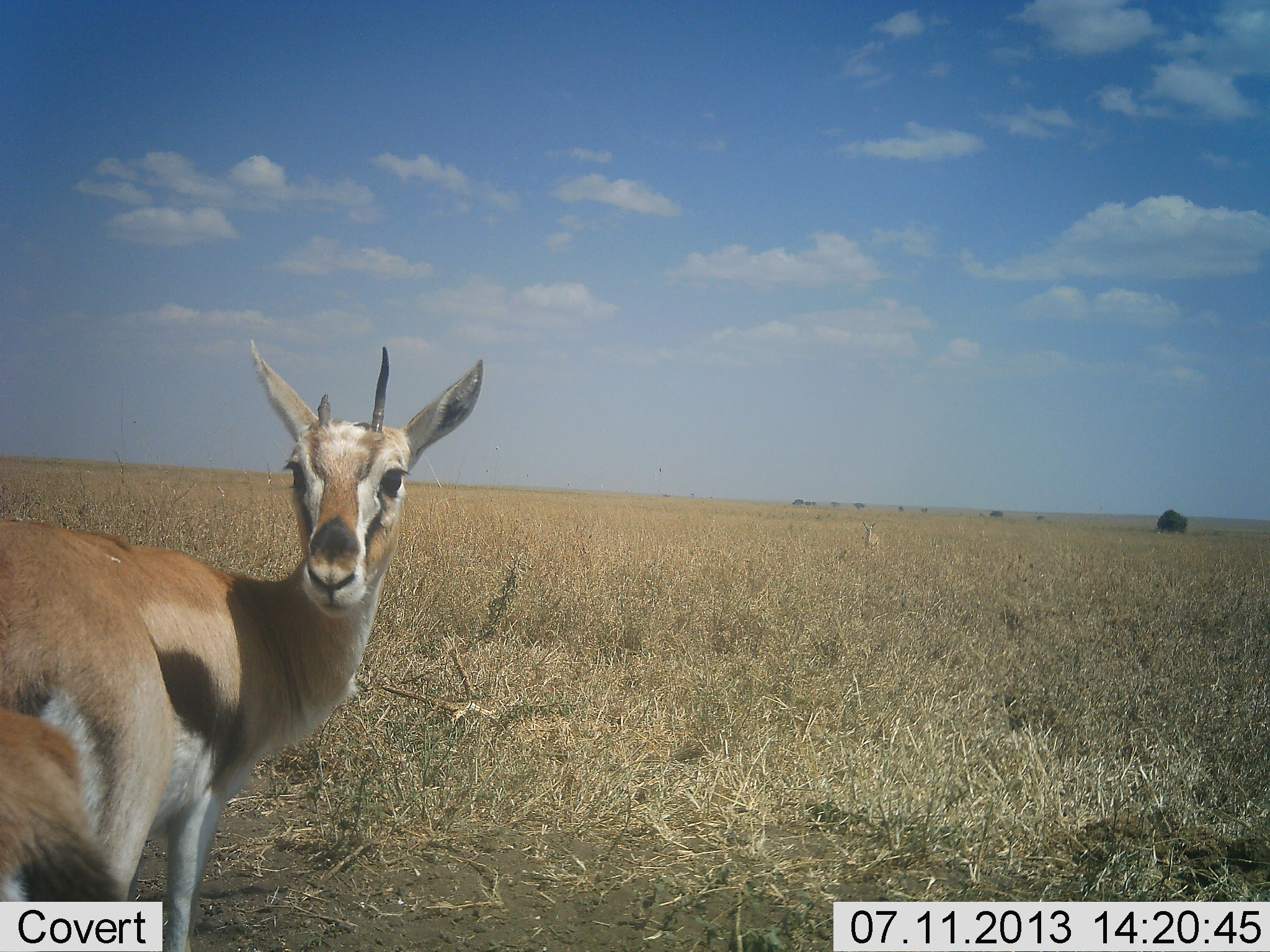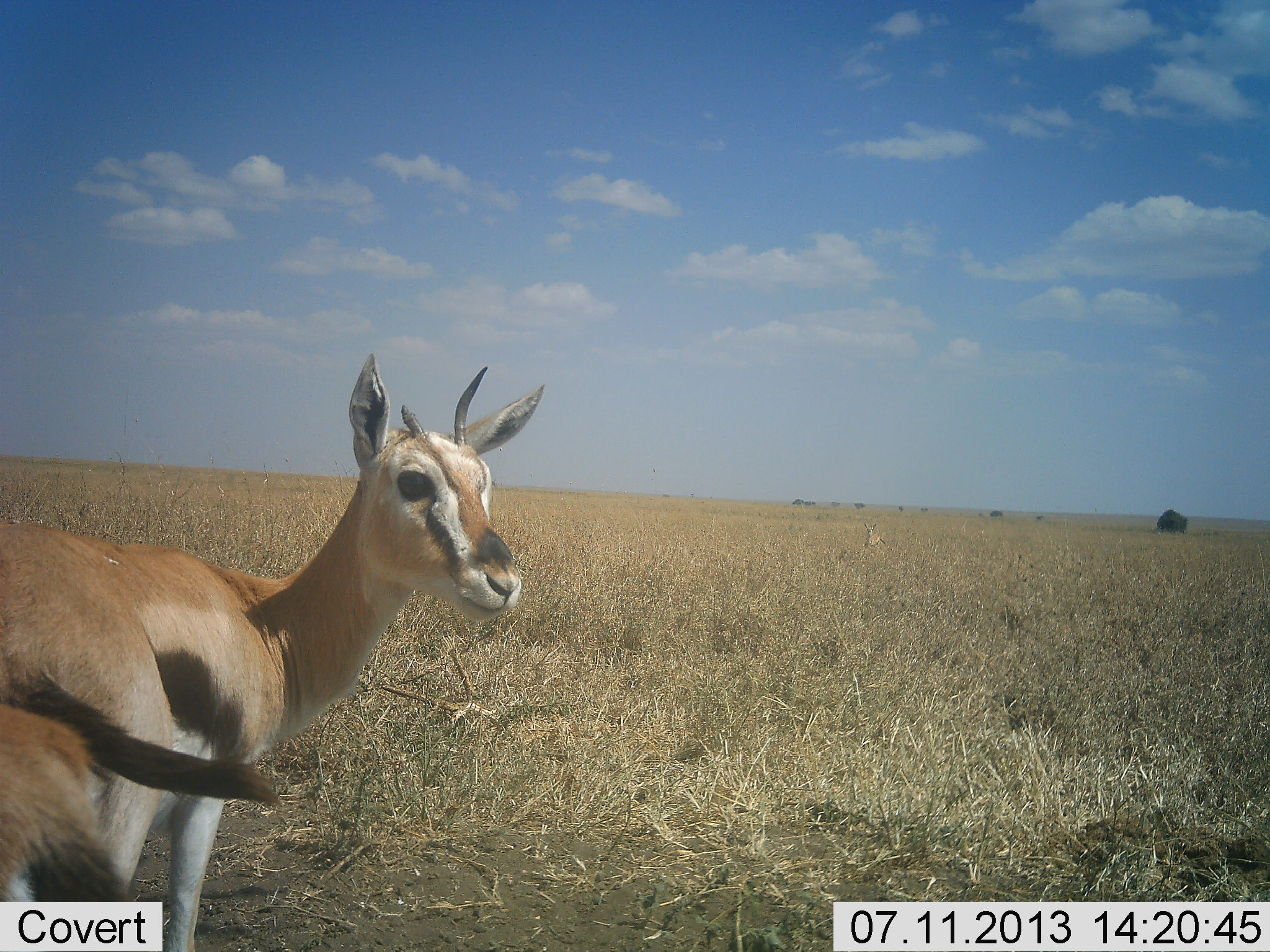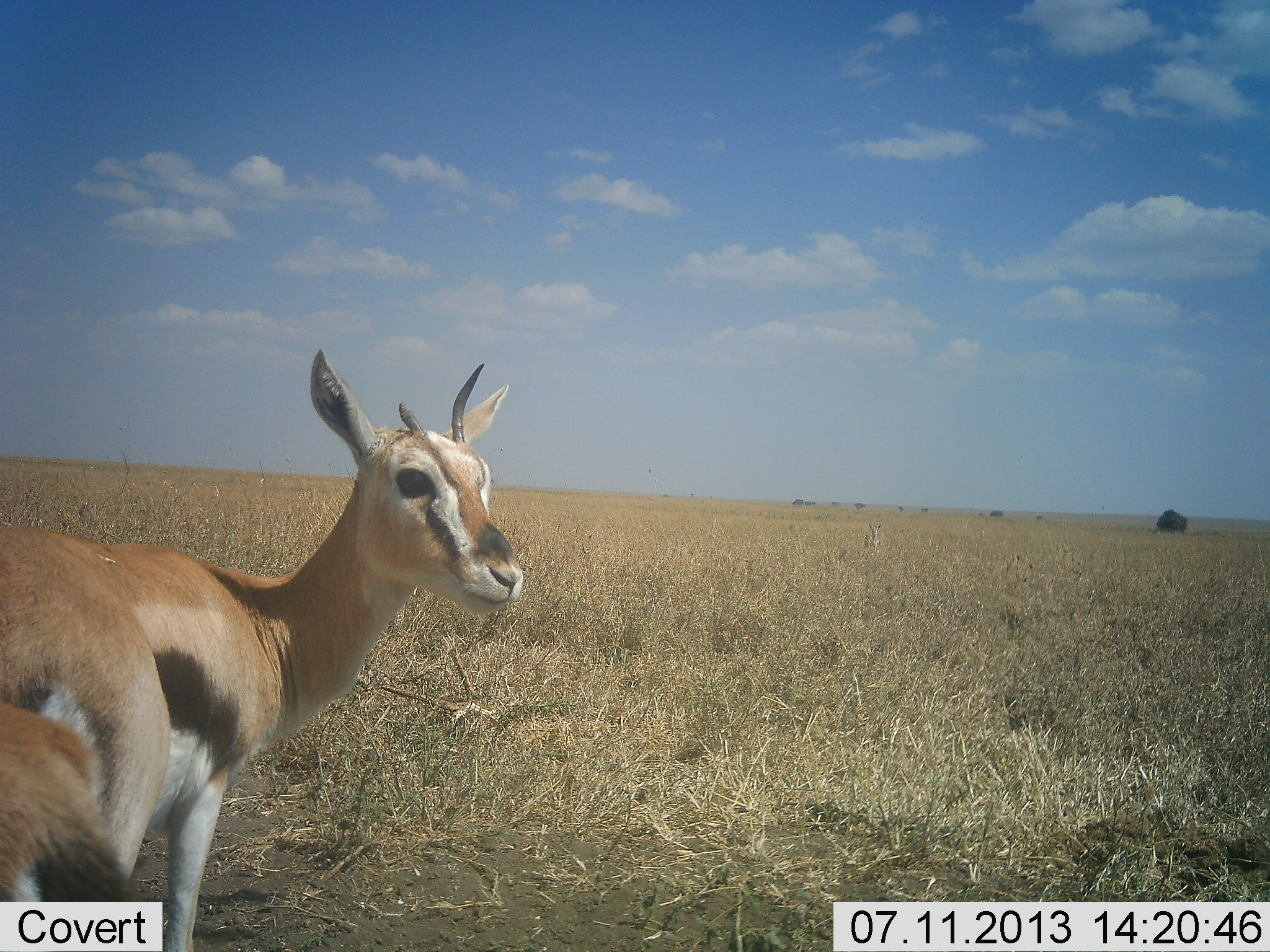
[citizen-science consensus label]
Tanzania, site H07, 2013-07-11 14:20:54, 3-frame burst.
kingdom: Animalia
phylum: Chordata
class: Mammalia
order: Artiodactyla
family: Bovidae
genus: Eudorcas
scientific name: Eudorcas thomsonii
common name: thomson's gazelle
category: gazellethomsons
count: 2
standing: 94%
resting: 0%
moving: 6%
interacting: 0%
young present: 3%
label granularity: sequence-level